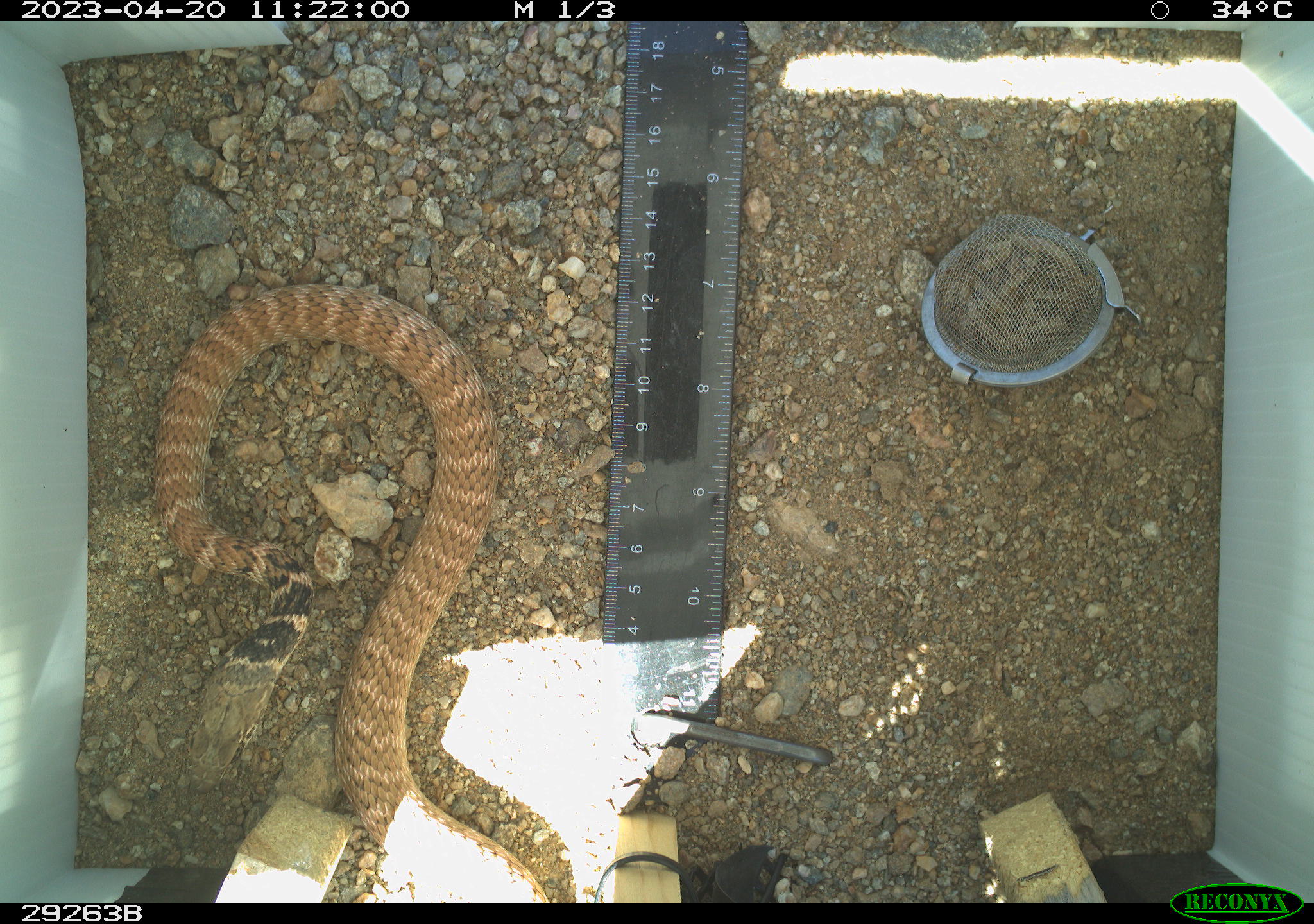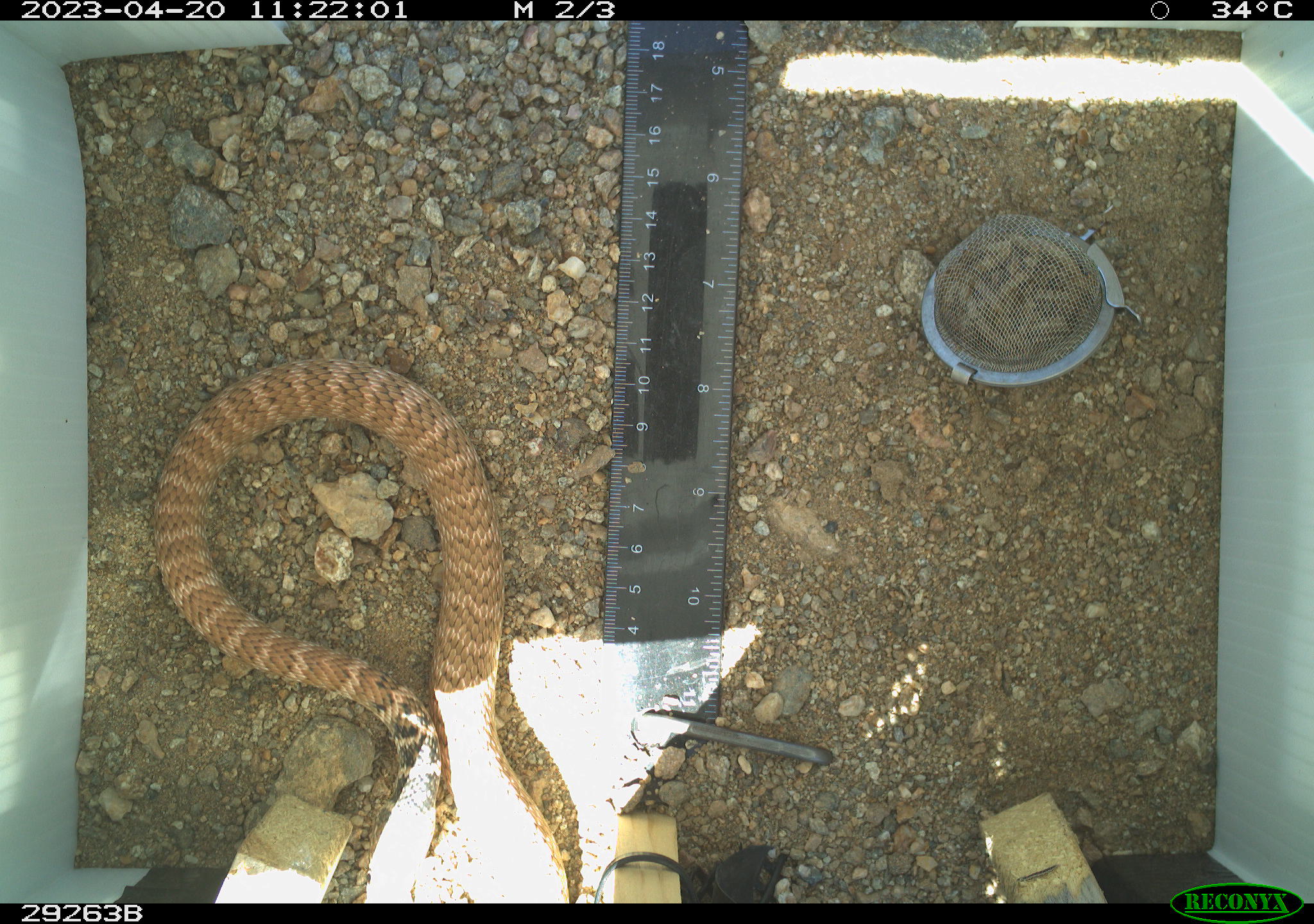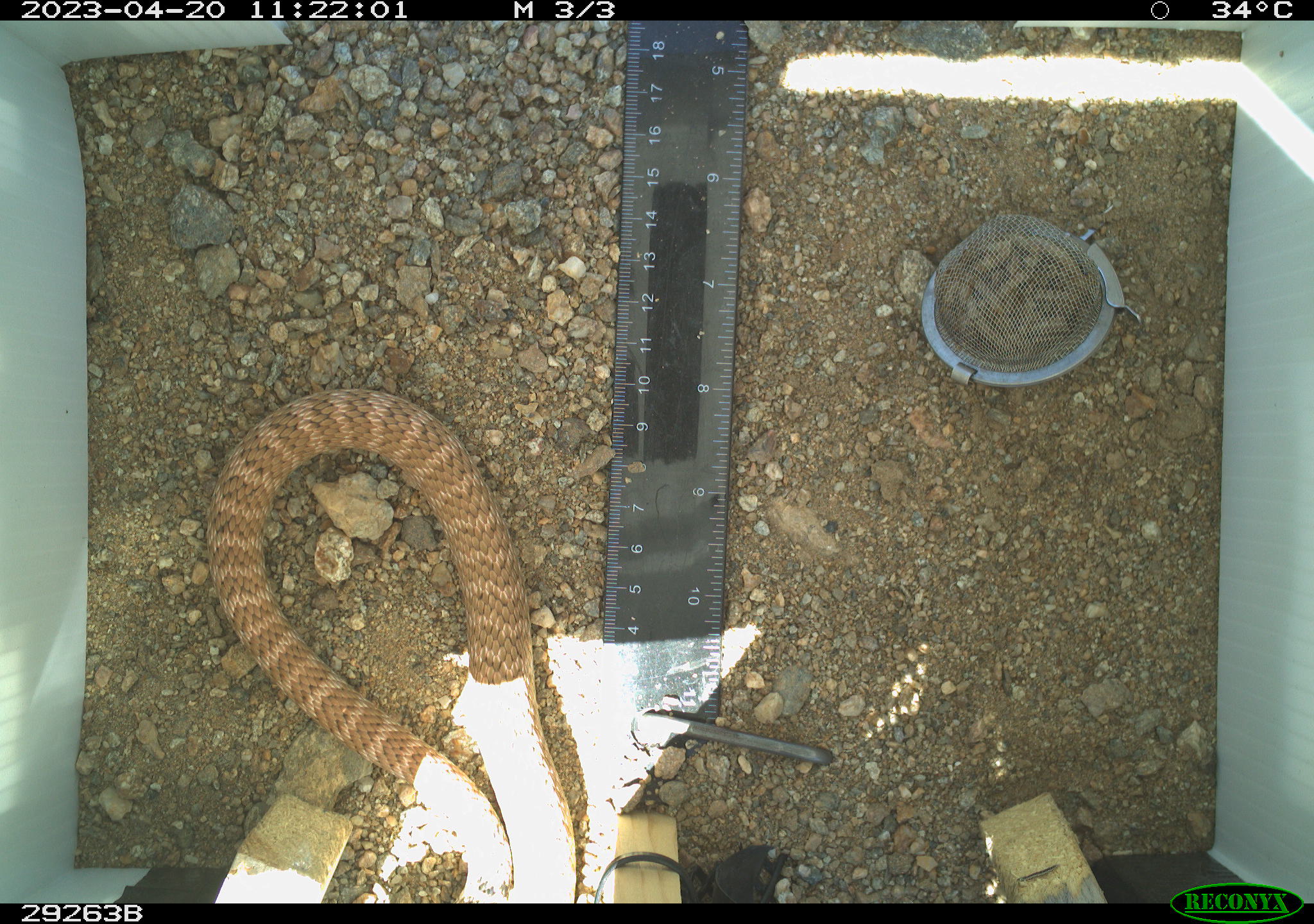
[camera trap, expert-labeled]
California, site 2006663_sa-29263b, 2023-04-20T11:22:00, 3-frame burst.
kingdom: Animalia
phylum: Chordata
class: Reptilia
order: Squamata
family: Colubridae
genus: Masticophis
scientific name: Masticophis flagellum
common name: coachwhip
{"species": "coachwhip (Masticophis flagellum)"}